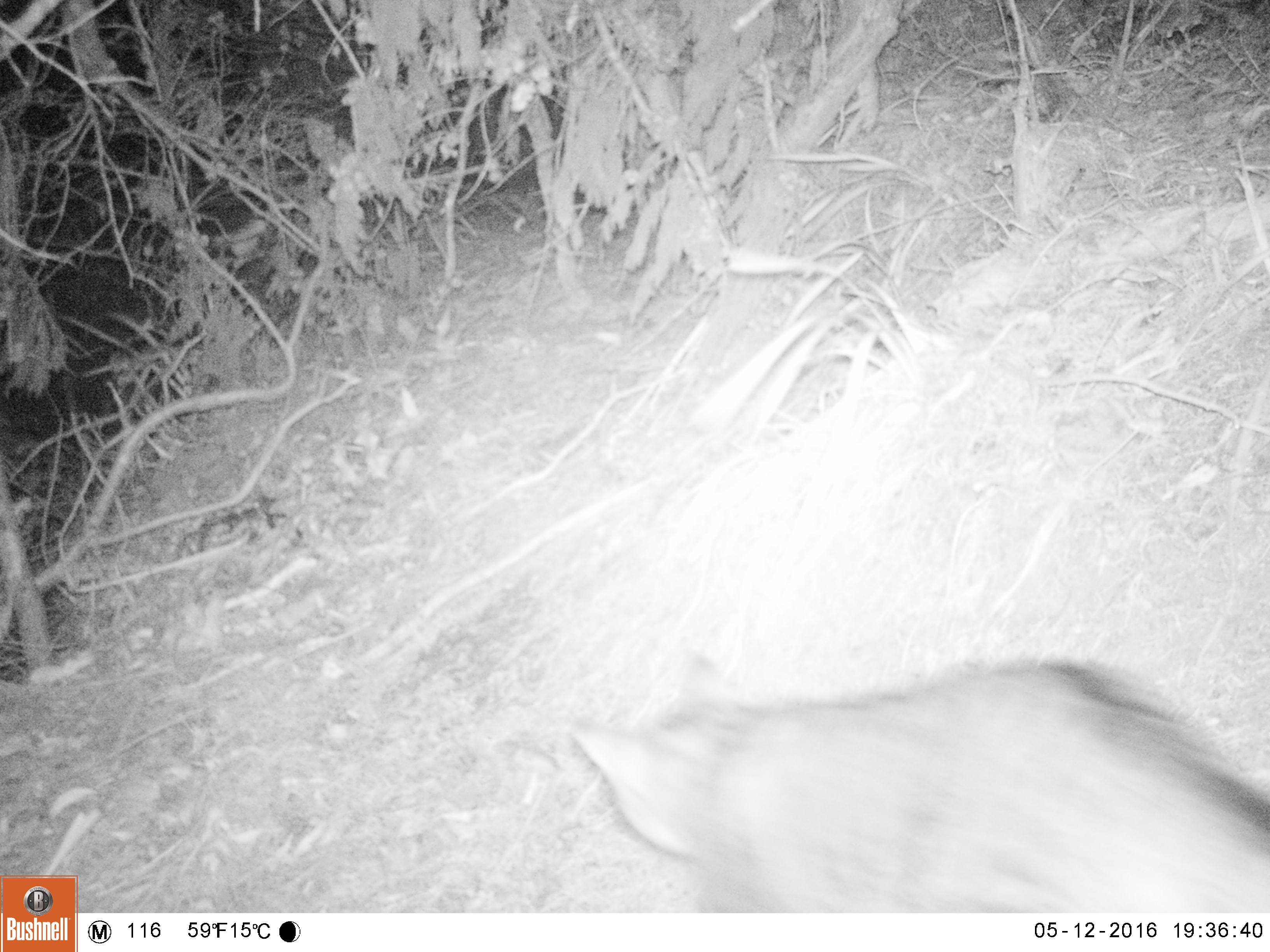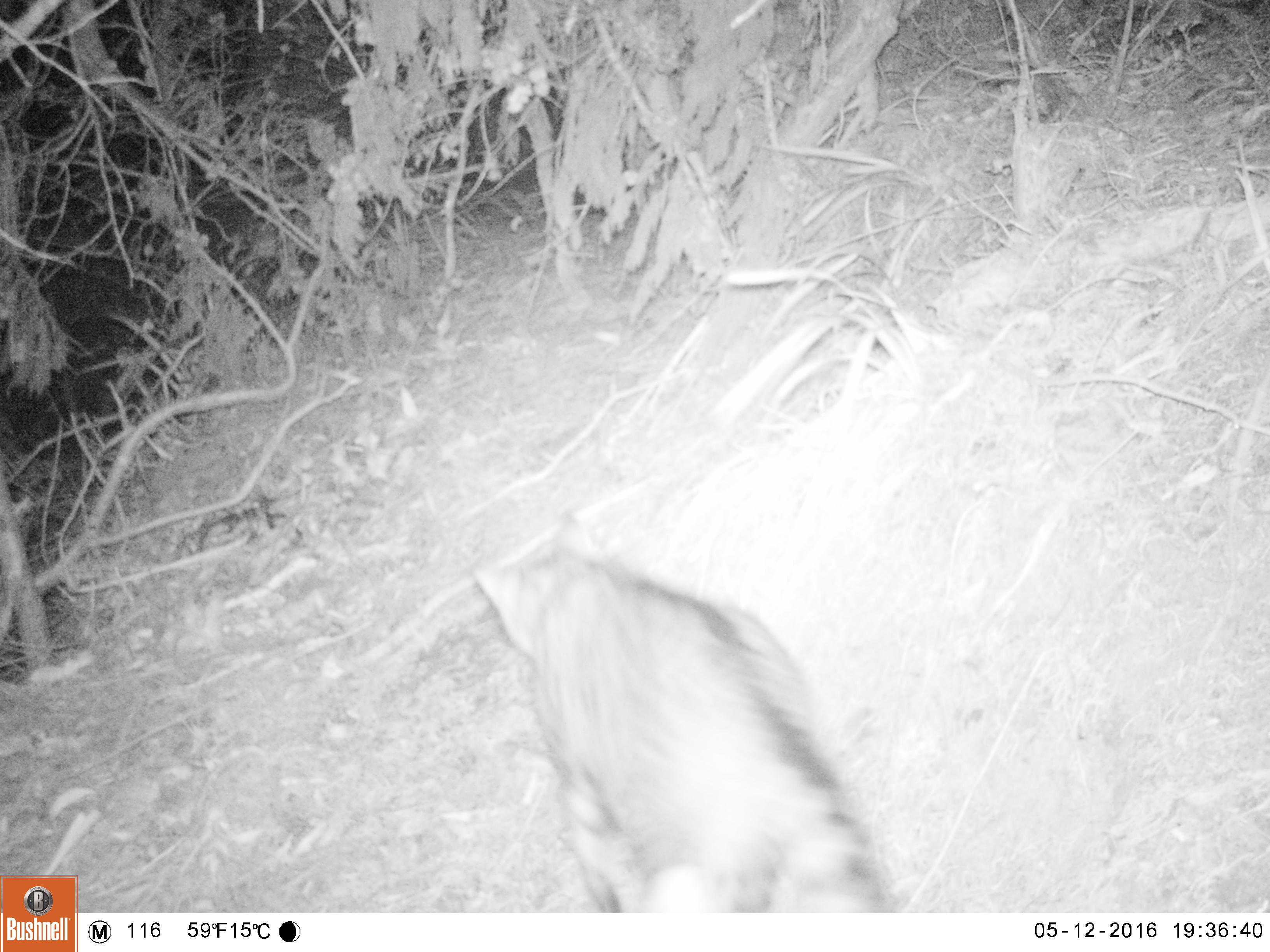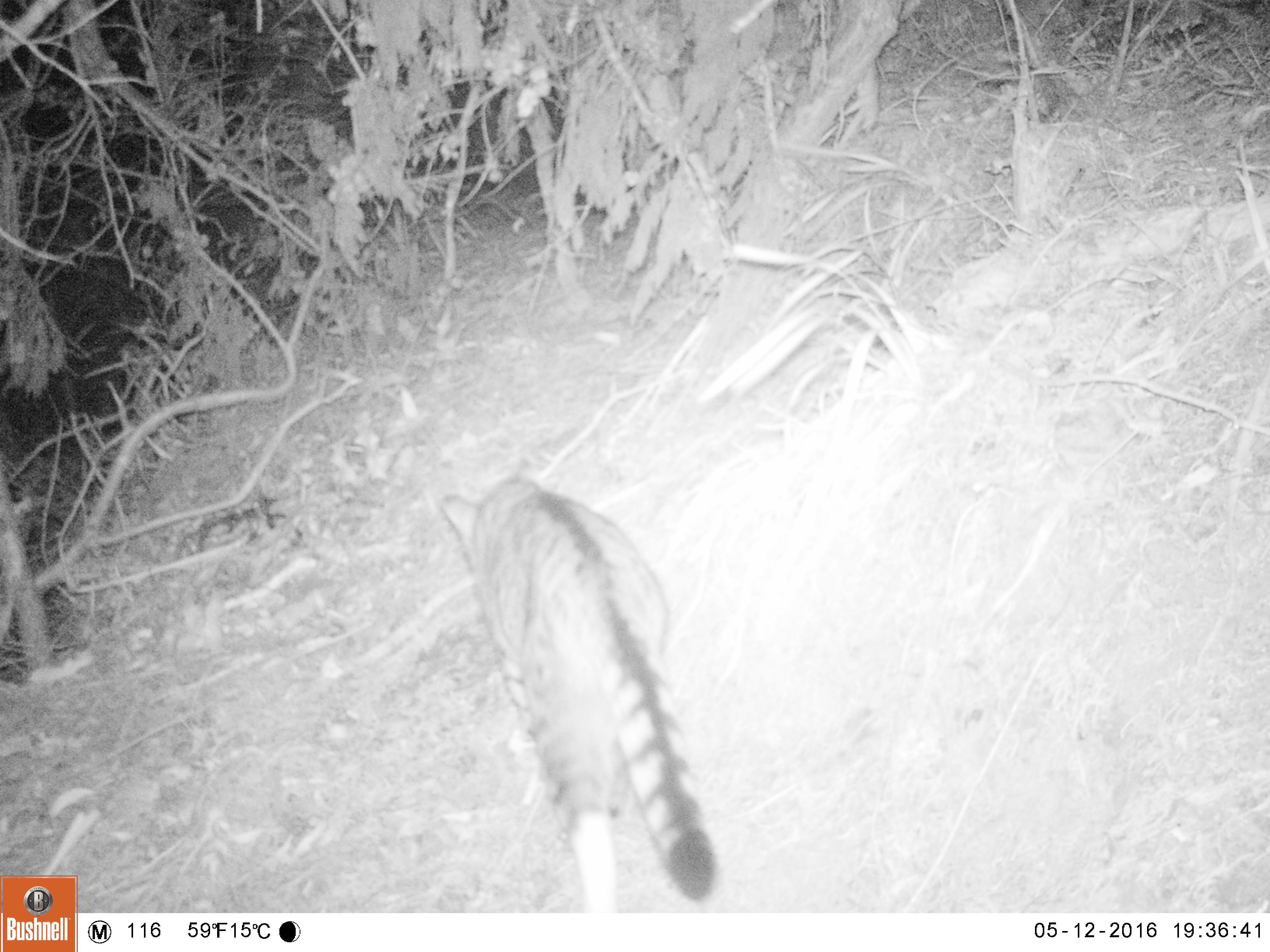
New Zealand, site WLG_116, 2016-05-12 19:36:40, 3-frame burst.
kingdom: Animalia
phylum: Chordata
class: Mammalia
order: Carnivora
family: Felidae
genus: Felis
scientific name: Felis catus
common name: domestic cat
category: cat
Cat (domestic cat) (Felis catus).